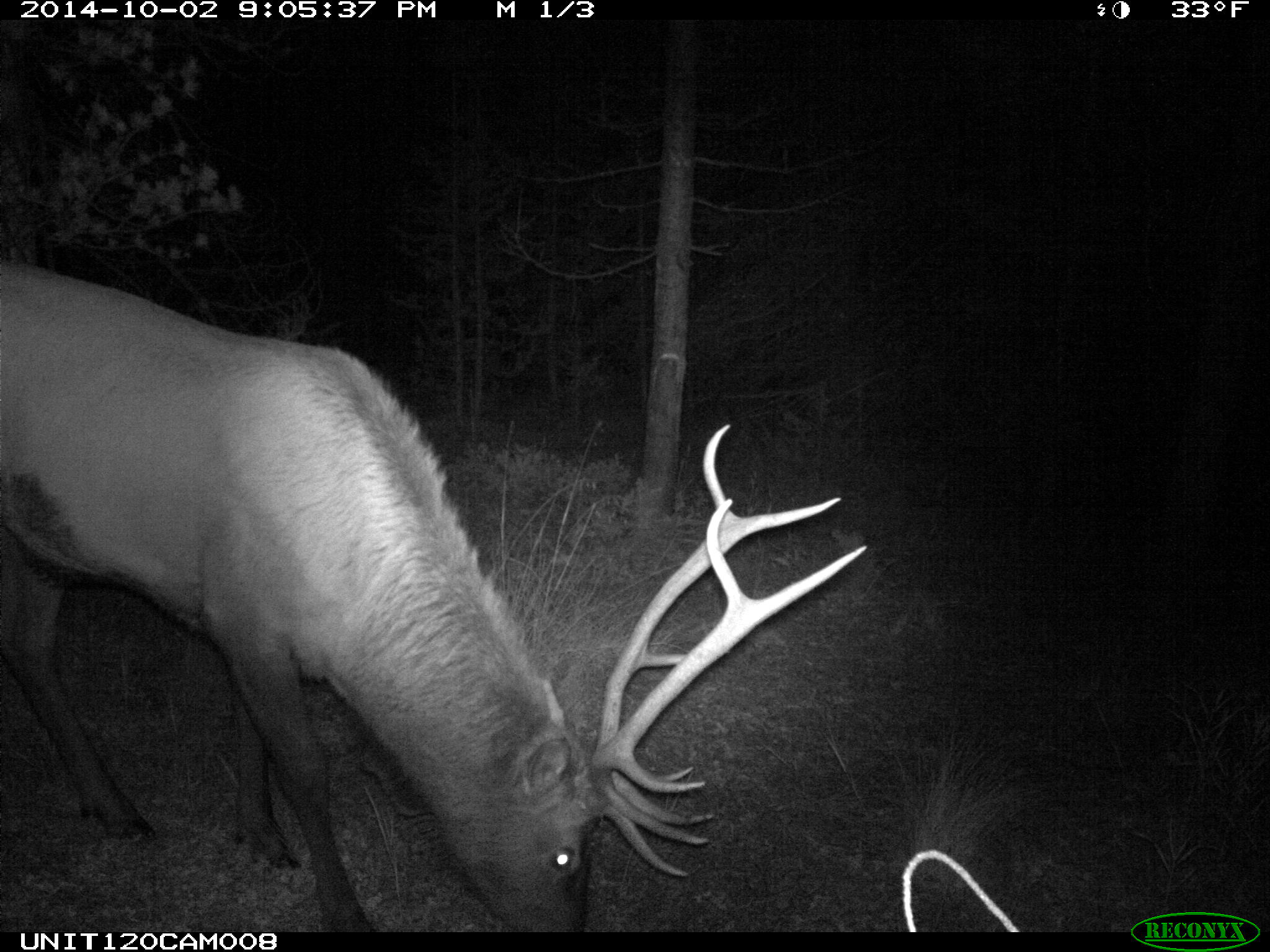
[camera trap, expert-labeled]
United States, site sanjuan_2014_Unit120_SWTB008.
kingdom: Animalia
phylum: Chordata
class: Mammalia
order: Artiodactyla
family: Cervidae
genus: Cervus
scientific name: Cervus elaphus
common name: red deer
Cervus elaphus (red deer).